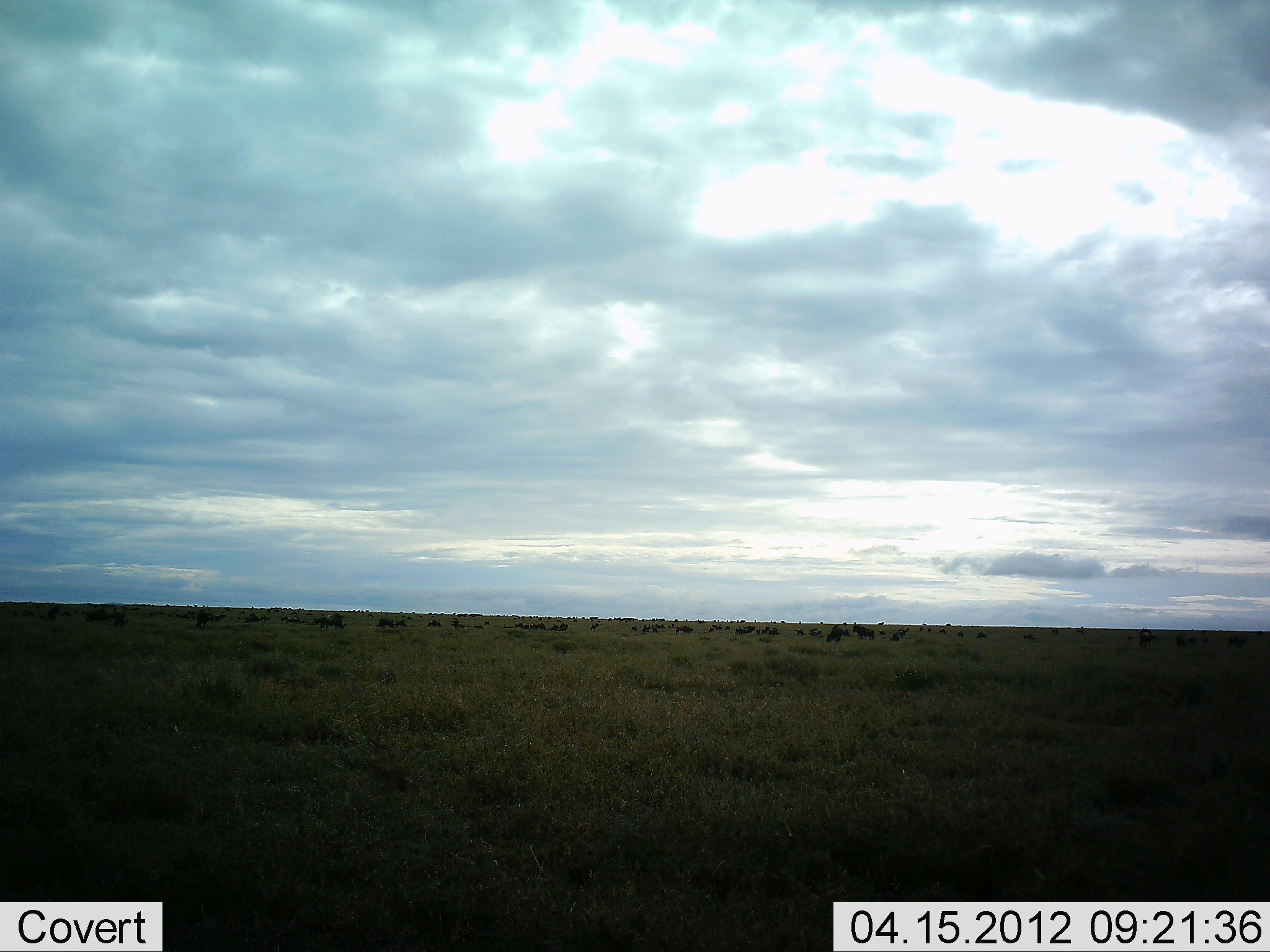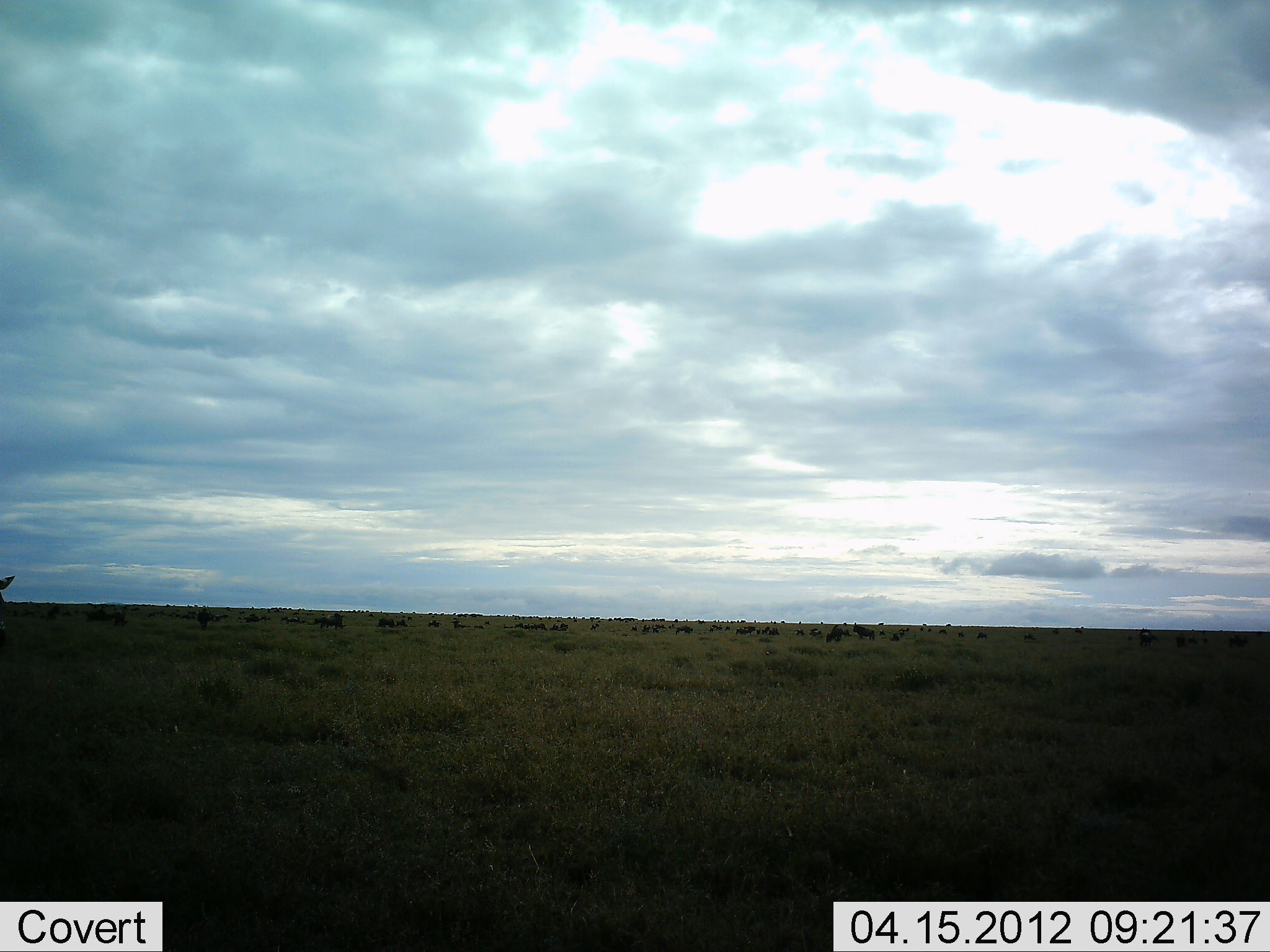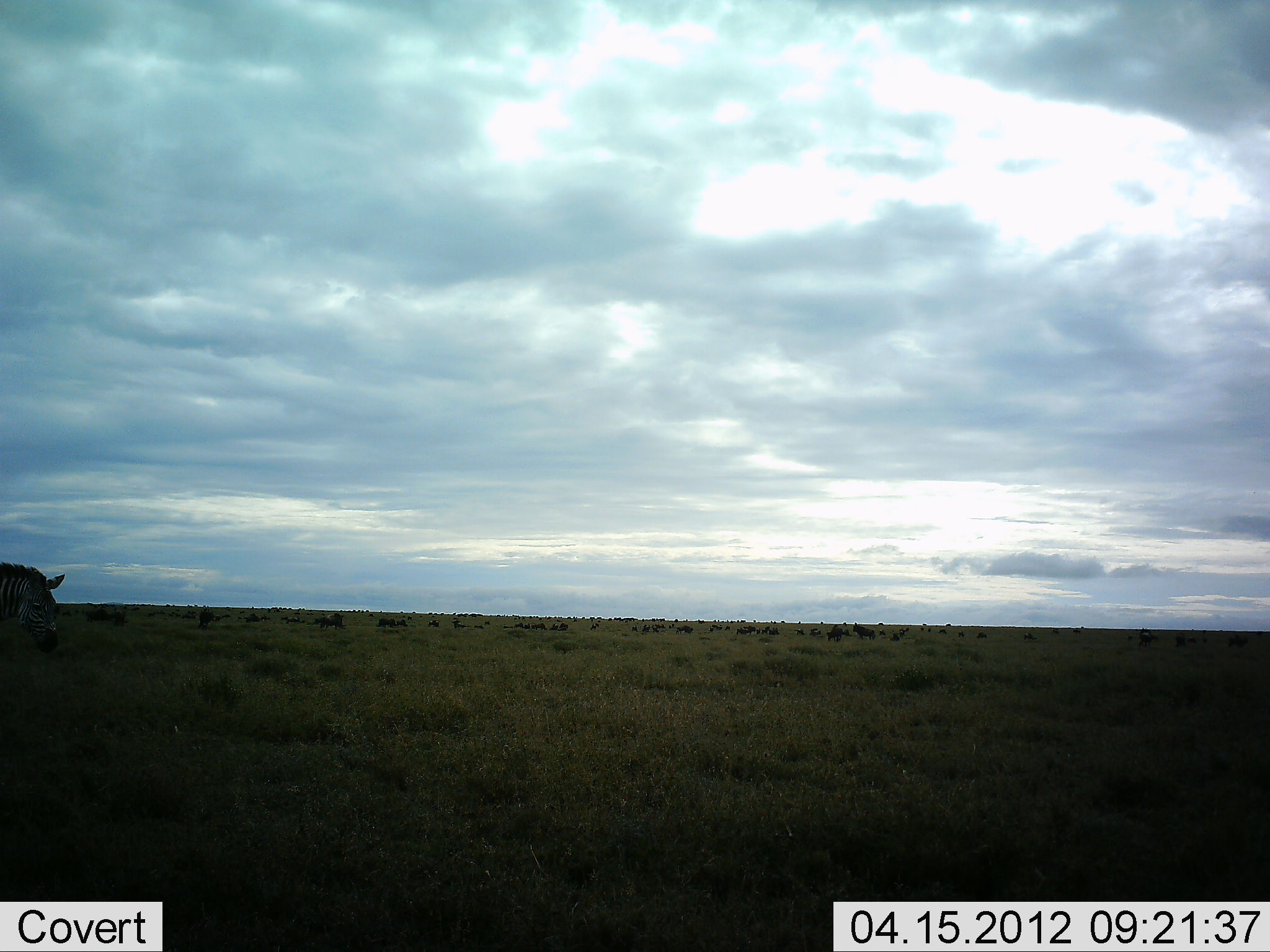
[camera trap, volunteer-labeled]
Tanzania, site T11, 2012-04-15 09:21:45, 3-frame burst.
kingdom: Animalia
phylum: Chordata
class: Mammalia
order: Perissodactyla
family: Equidae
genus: Equus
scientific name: Equus quagga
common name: plains zebra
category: zebra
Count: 1.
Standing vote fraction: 8%.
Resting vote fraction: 4%.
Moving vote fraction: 100%.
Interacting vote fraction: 0%.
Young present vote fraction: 0%.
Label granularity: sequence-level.